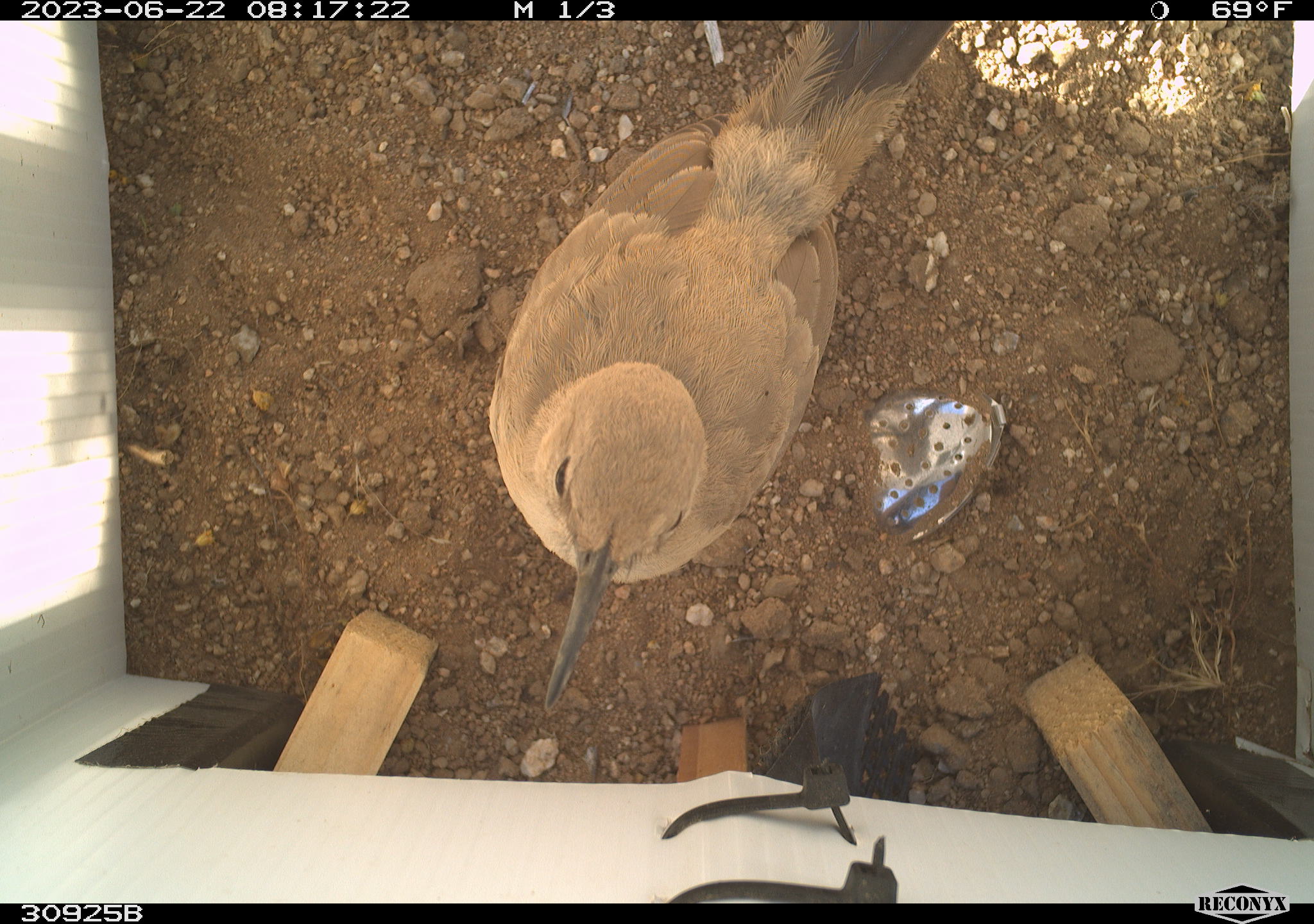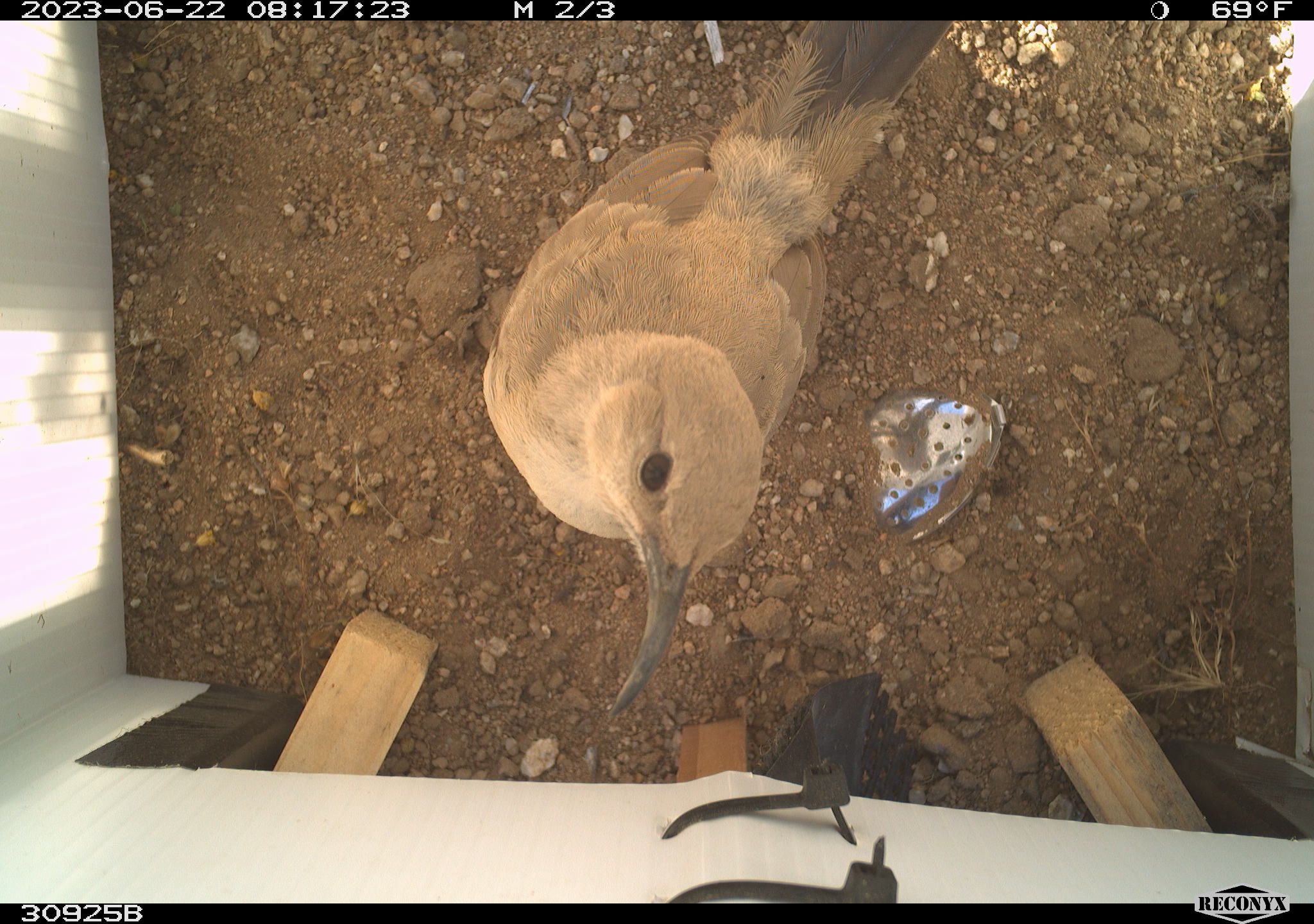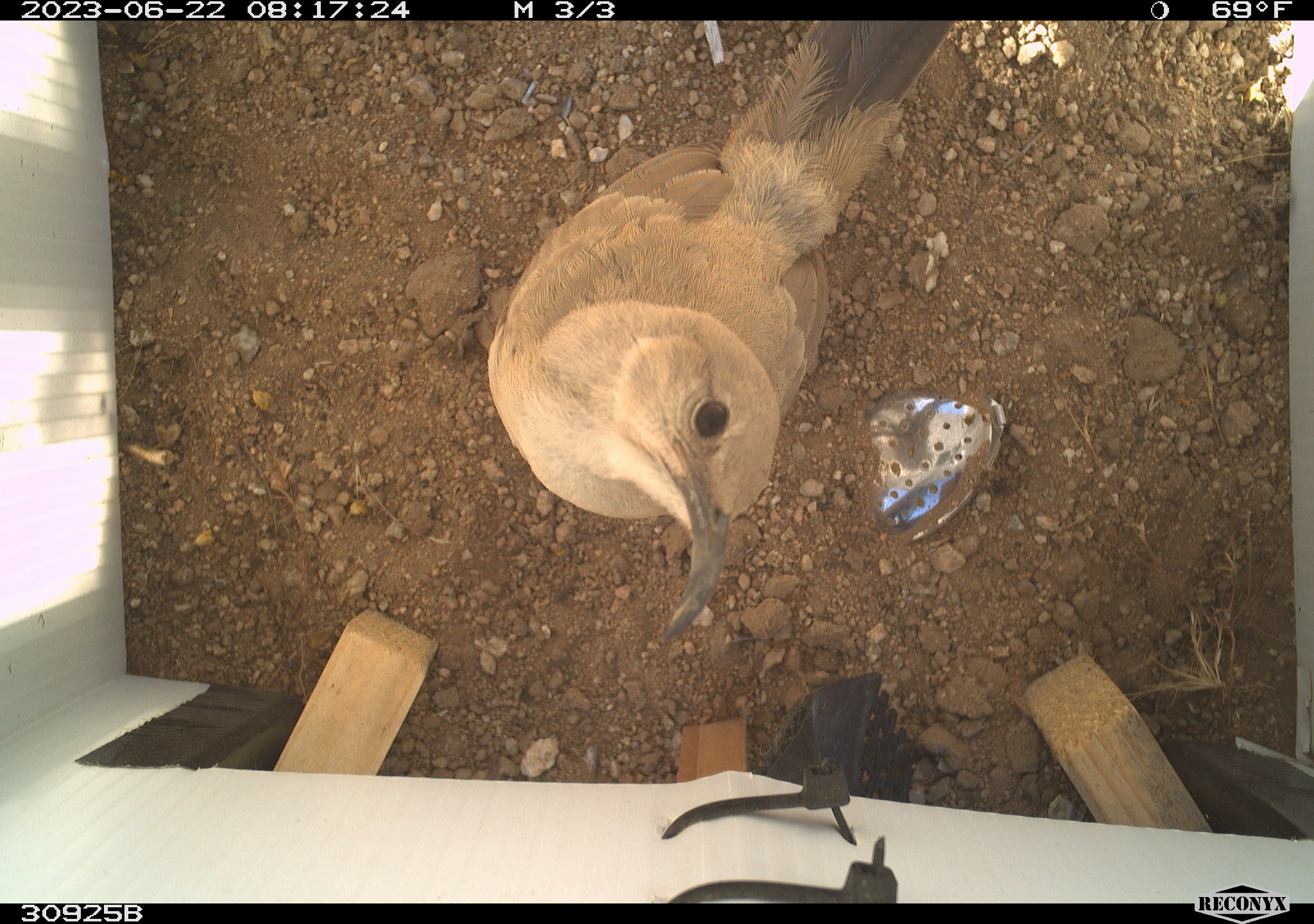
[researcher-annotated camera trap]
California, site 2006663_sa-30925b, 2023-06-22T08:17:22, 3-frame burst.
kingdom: Animalia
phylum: Chordata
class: Aves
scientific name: Aves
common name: bird